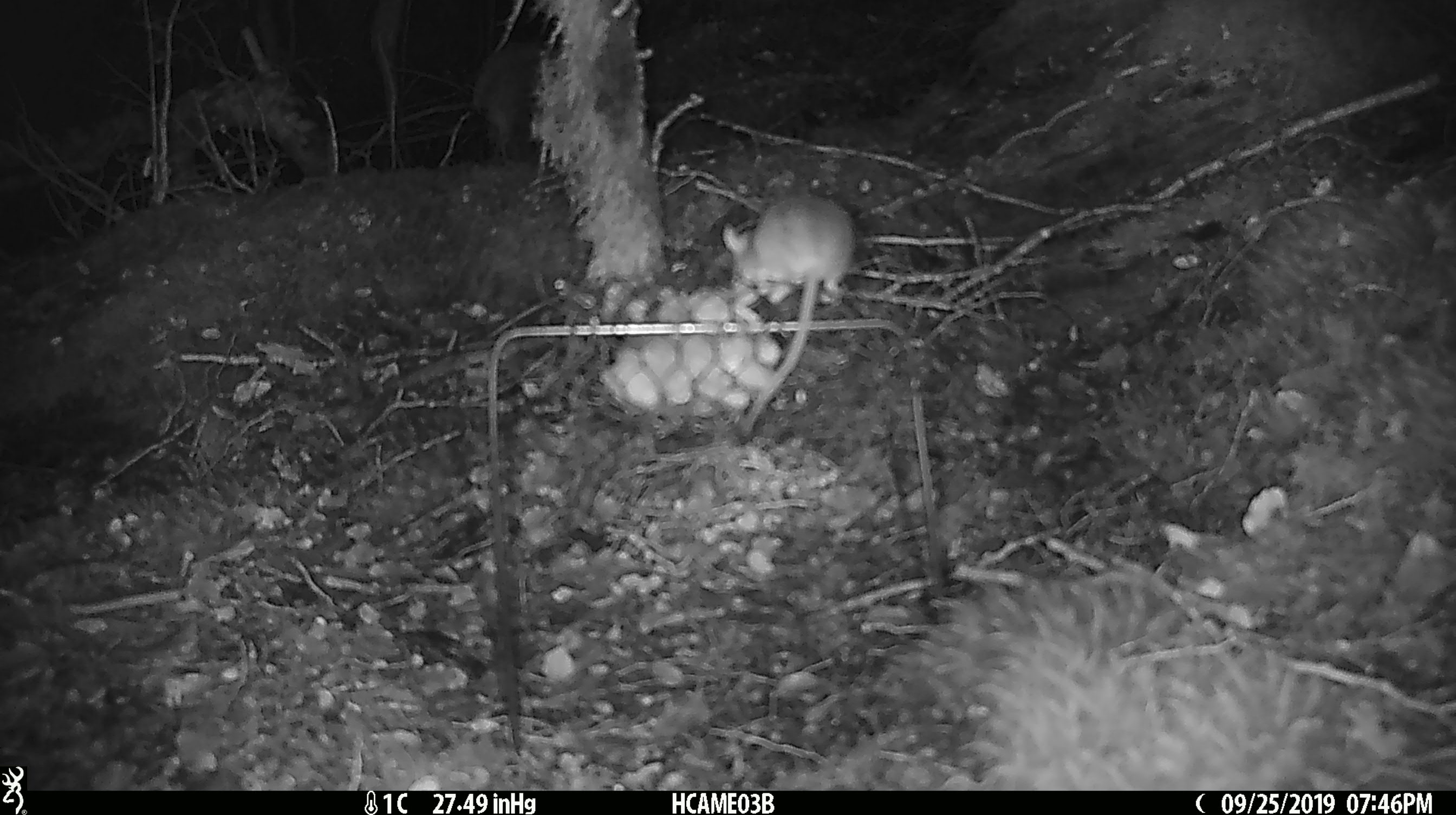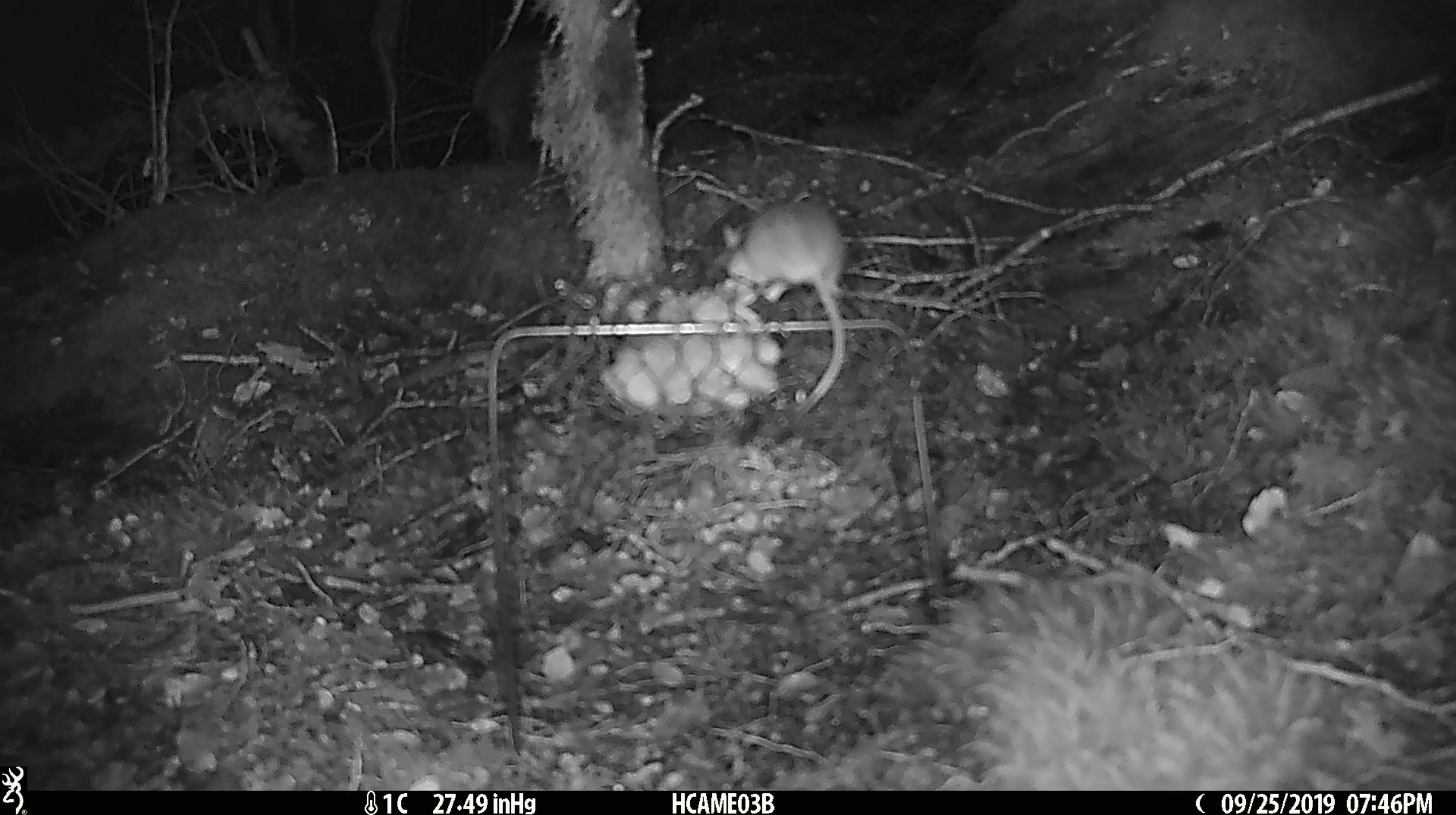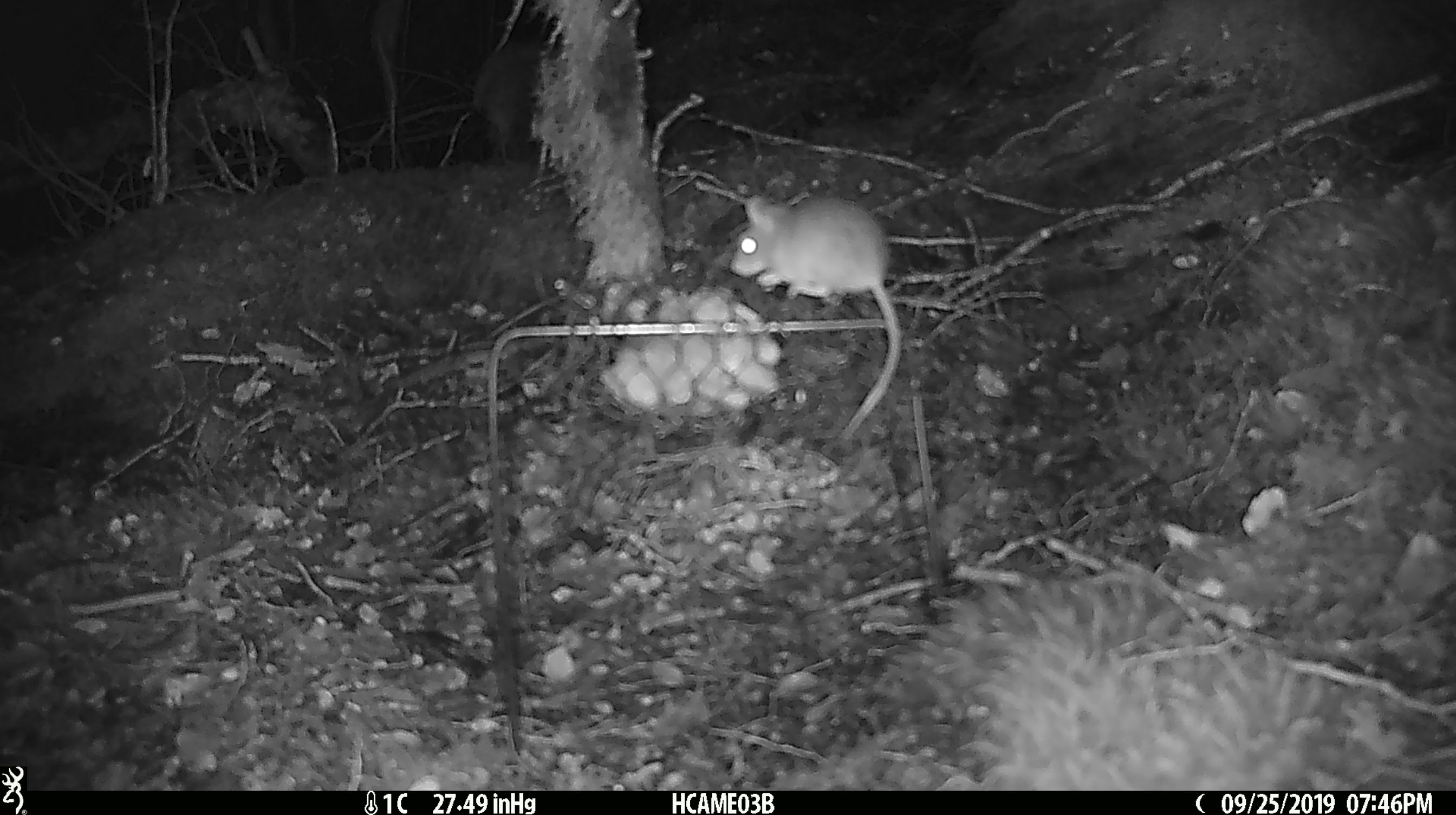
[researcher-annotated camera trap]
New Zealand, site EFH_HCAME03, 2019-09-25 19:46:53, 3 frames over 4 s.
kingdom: Animalia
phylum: Chordata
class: Mammalia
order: Rodentia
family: Muridae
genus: Mus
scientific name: Mus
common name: mouse